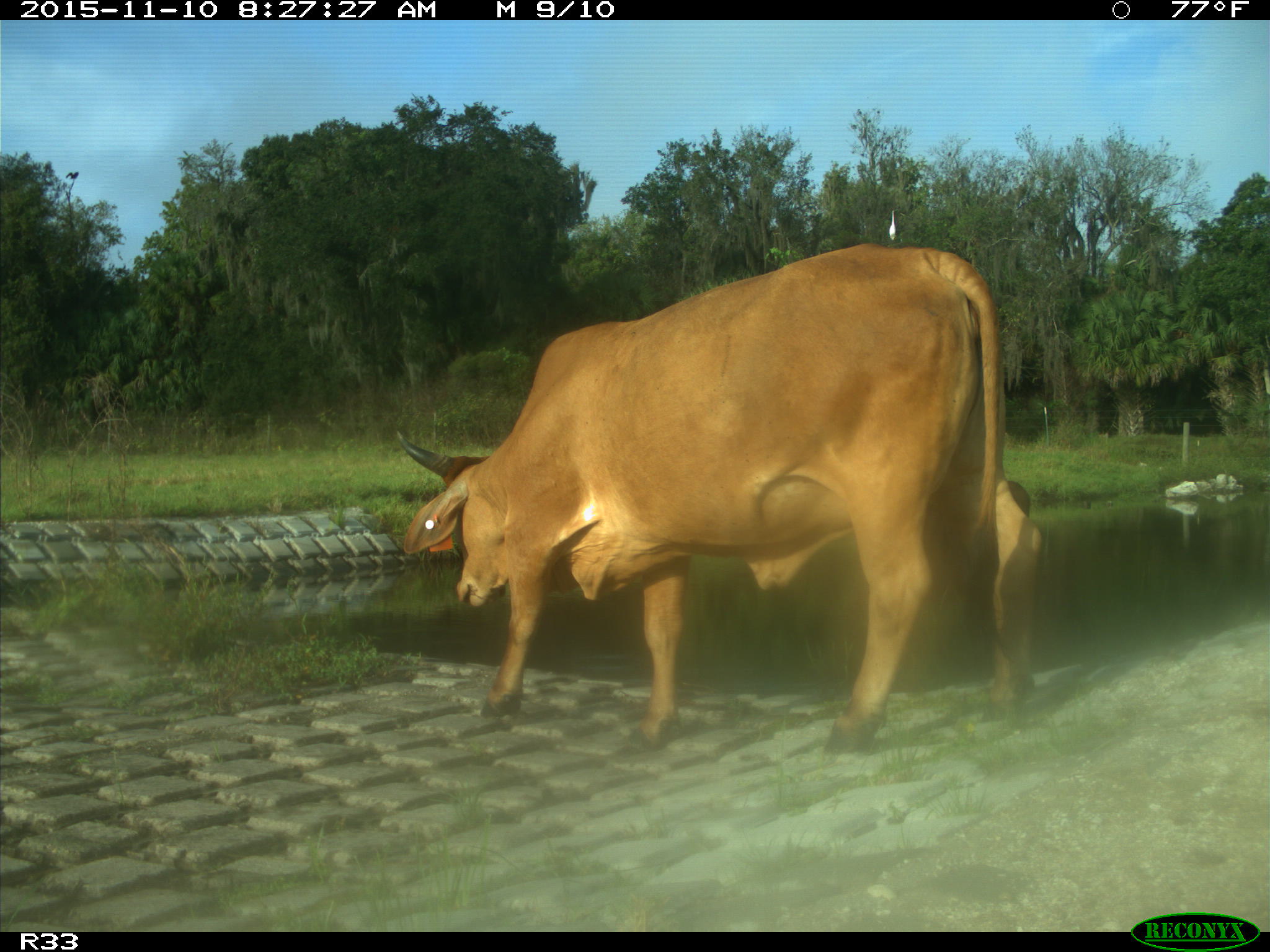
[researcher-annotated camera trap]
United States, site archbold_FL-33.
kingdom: Animalia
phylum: Chordata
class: Mammalia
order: Artiodactyla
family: Bovidae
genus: Bos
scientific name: Bos taurus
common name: domestic cow